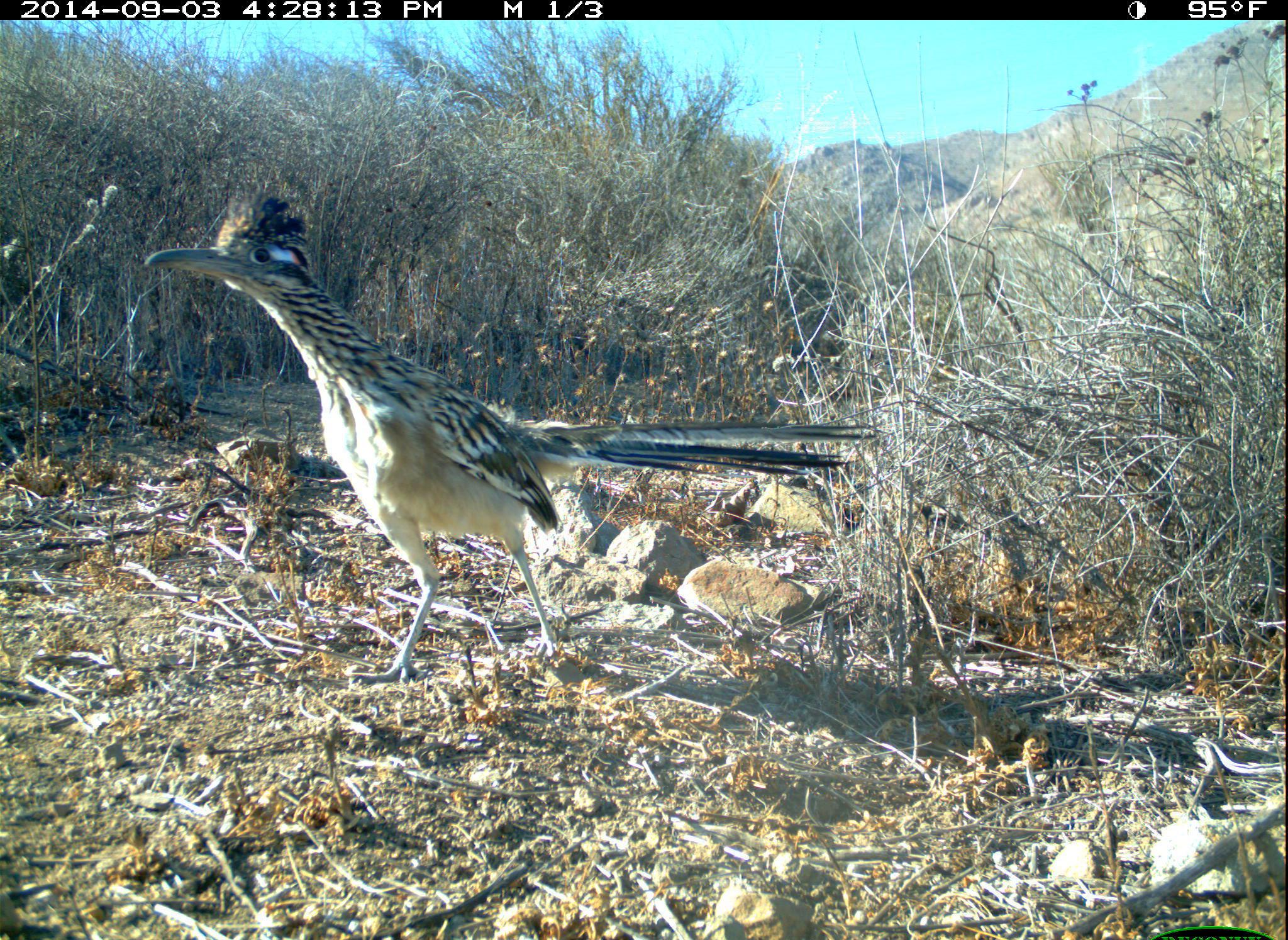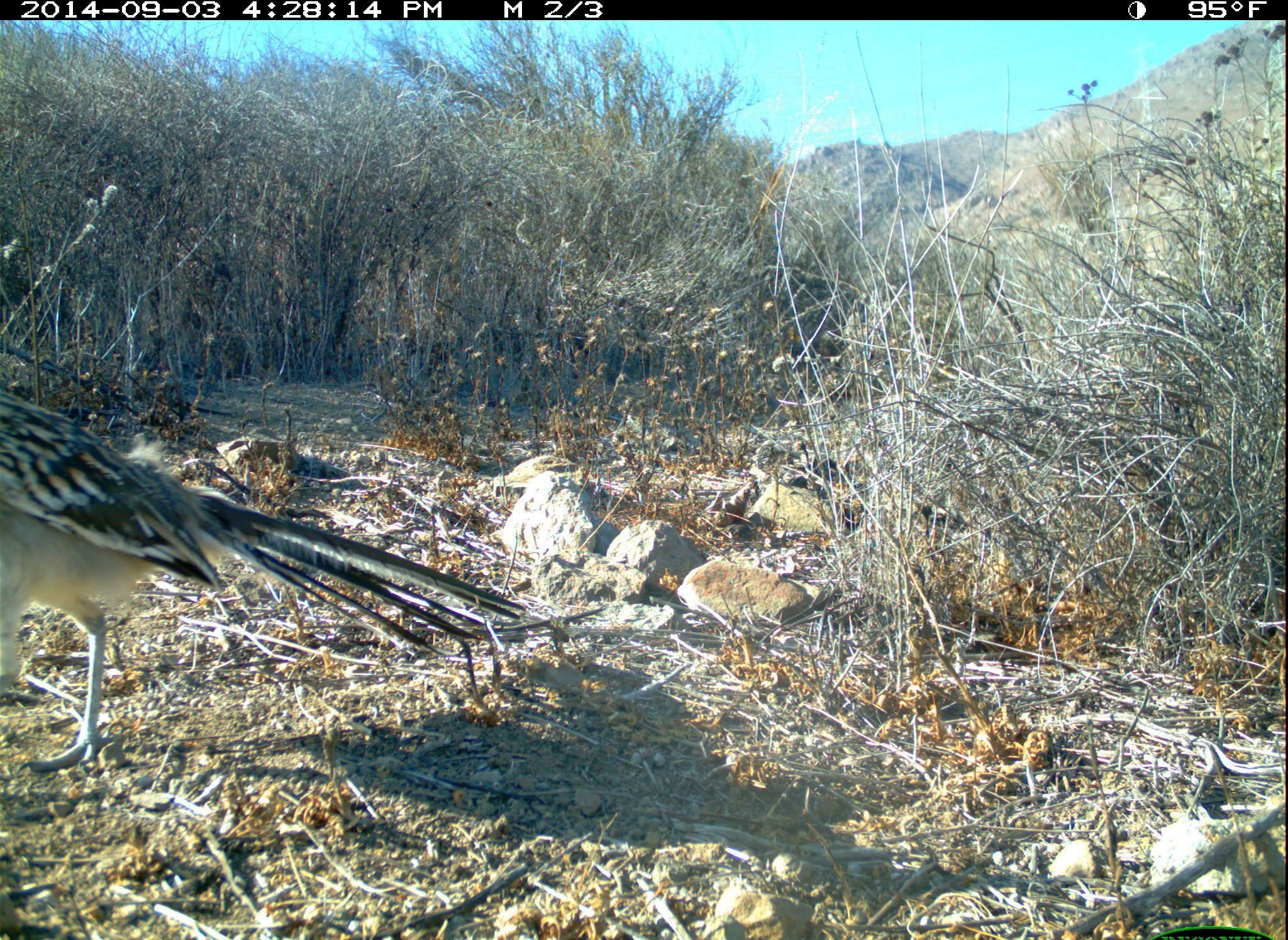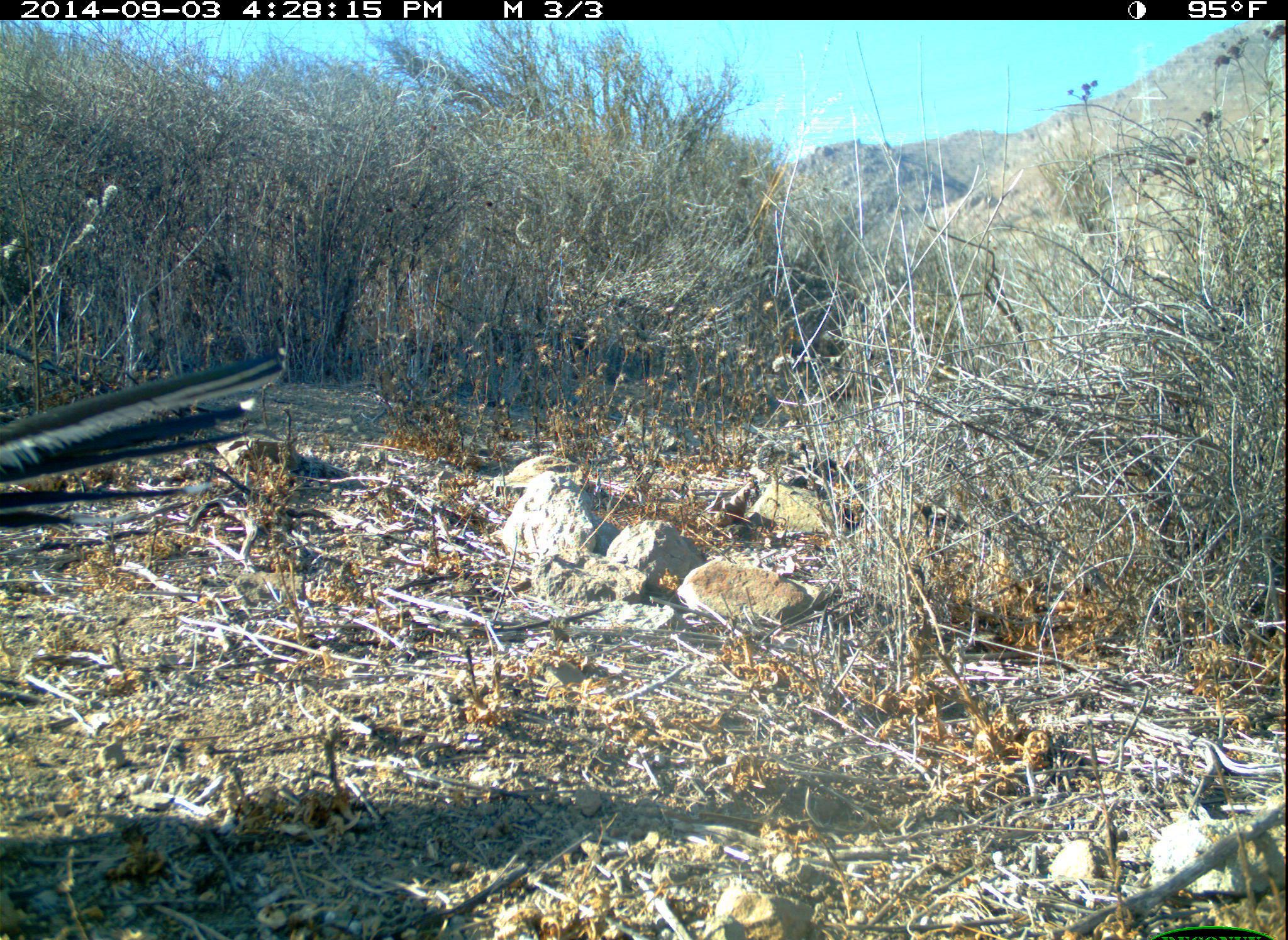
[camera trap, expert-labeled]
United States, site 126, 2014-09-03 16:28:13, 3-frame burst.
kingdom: Animalia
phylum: Chordata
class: Aves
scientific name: Aves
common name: bird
Bird (Aves).